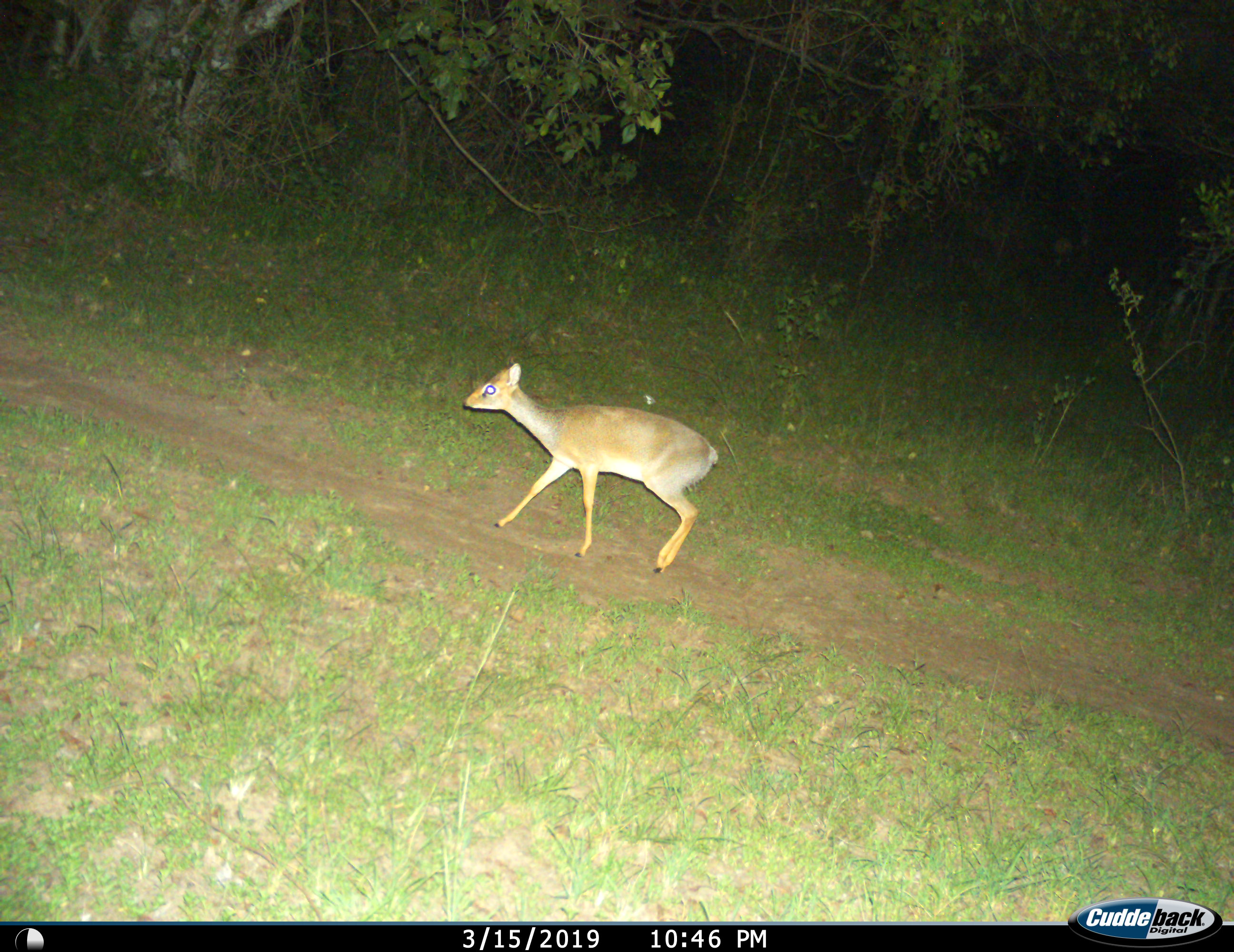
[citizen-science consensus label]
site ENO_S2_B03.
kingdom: Animalia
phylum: Chordata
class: Mammalia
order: Artiodactyla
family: Bovidae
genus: Madoqua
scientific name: Madoqua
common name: dik-dik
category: dikdik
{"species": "dikdik (dik-dik) (Madoqua)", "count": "1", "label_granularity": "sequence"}